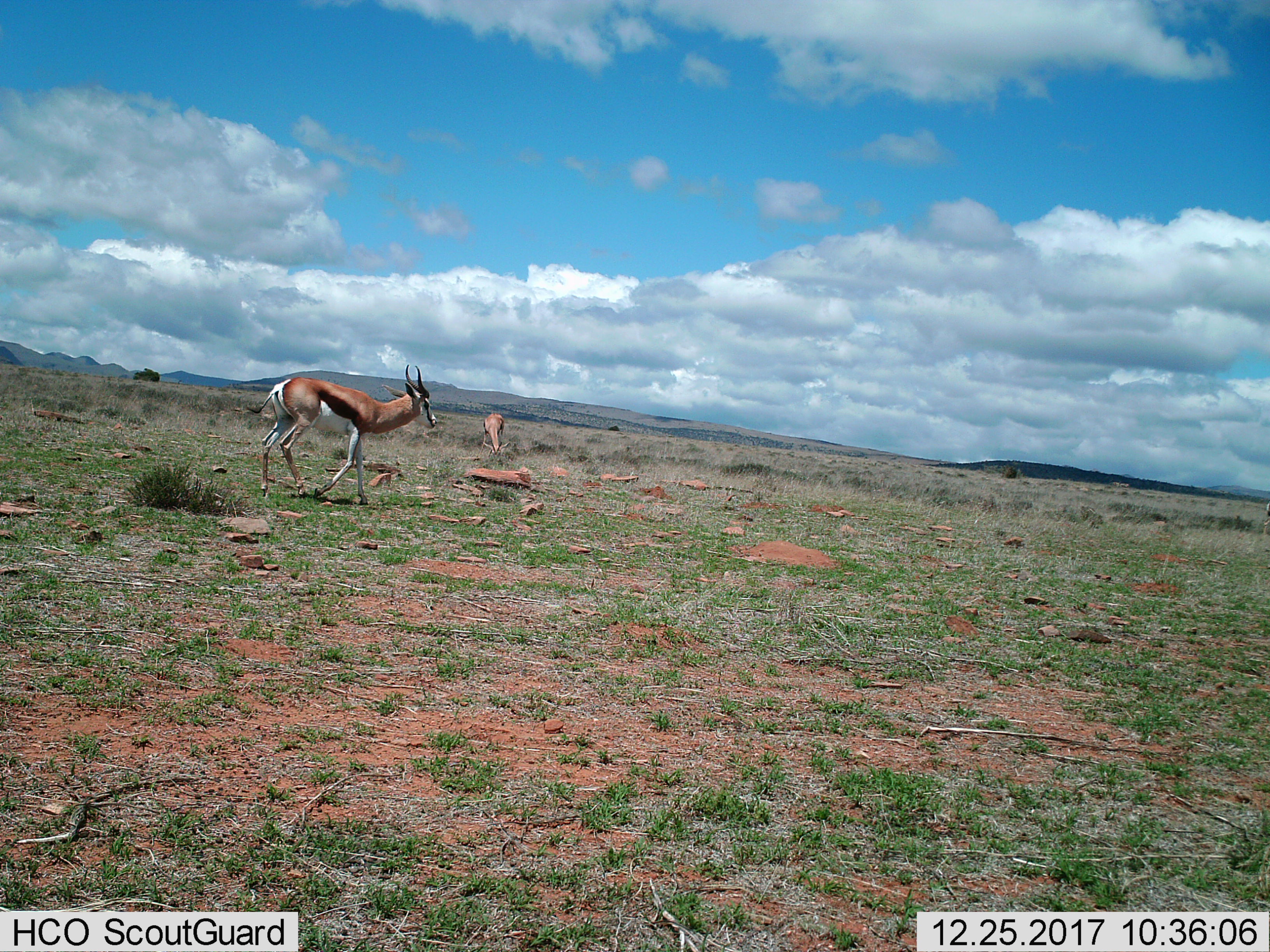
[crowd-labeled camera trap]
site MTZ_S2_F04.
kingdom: Animalia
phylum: Chordata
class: Mammalia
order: Artiodactyla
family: Bovidae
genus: Antidorcas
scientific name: Antidorcas marsupialis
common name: springbok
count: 3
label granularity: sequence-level